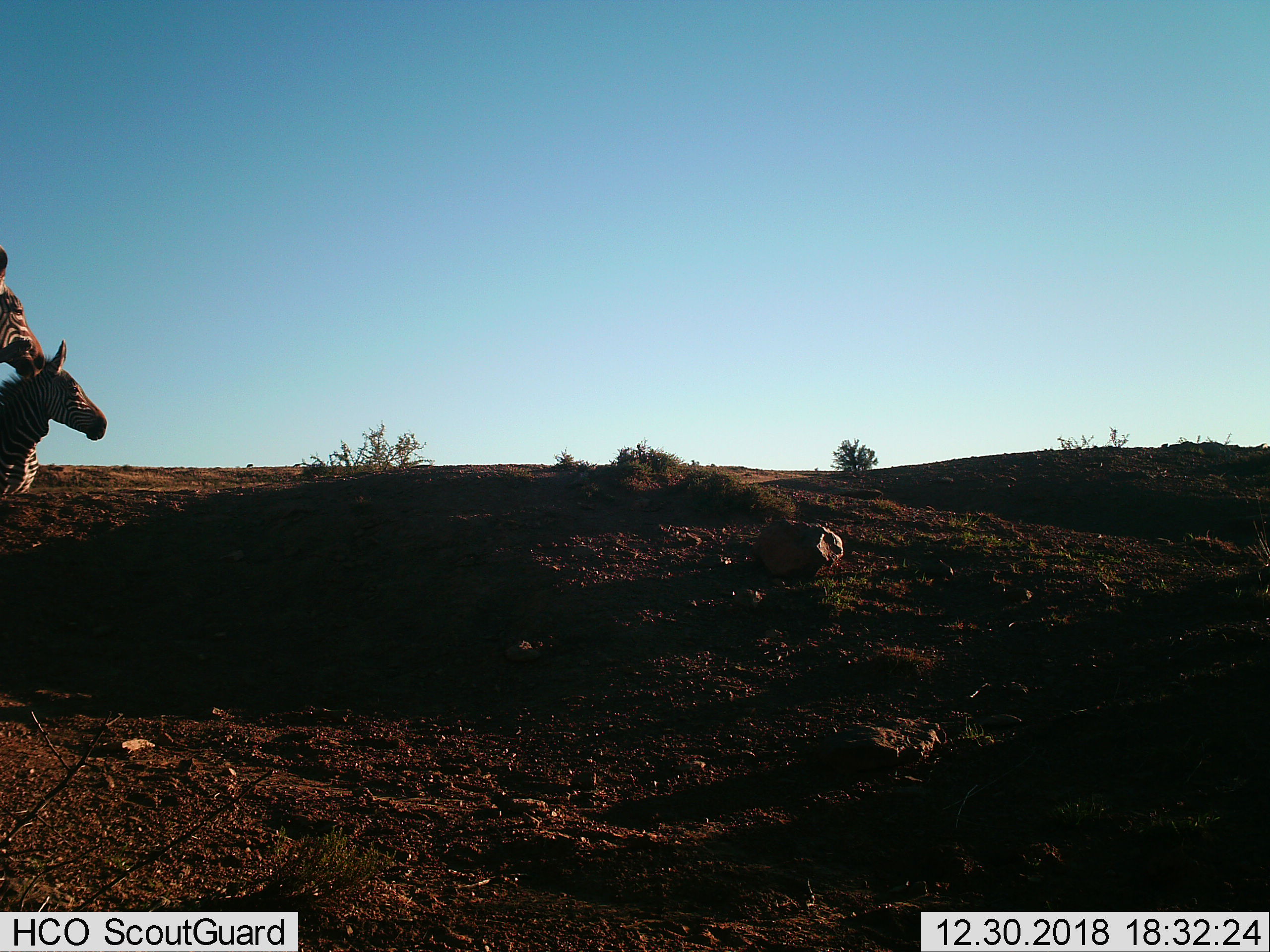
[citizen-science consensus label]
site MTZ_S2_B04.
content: unidentified animal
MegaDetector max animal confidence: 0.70